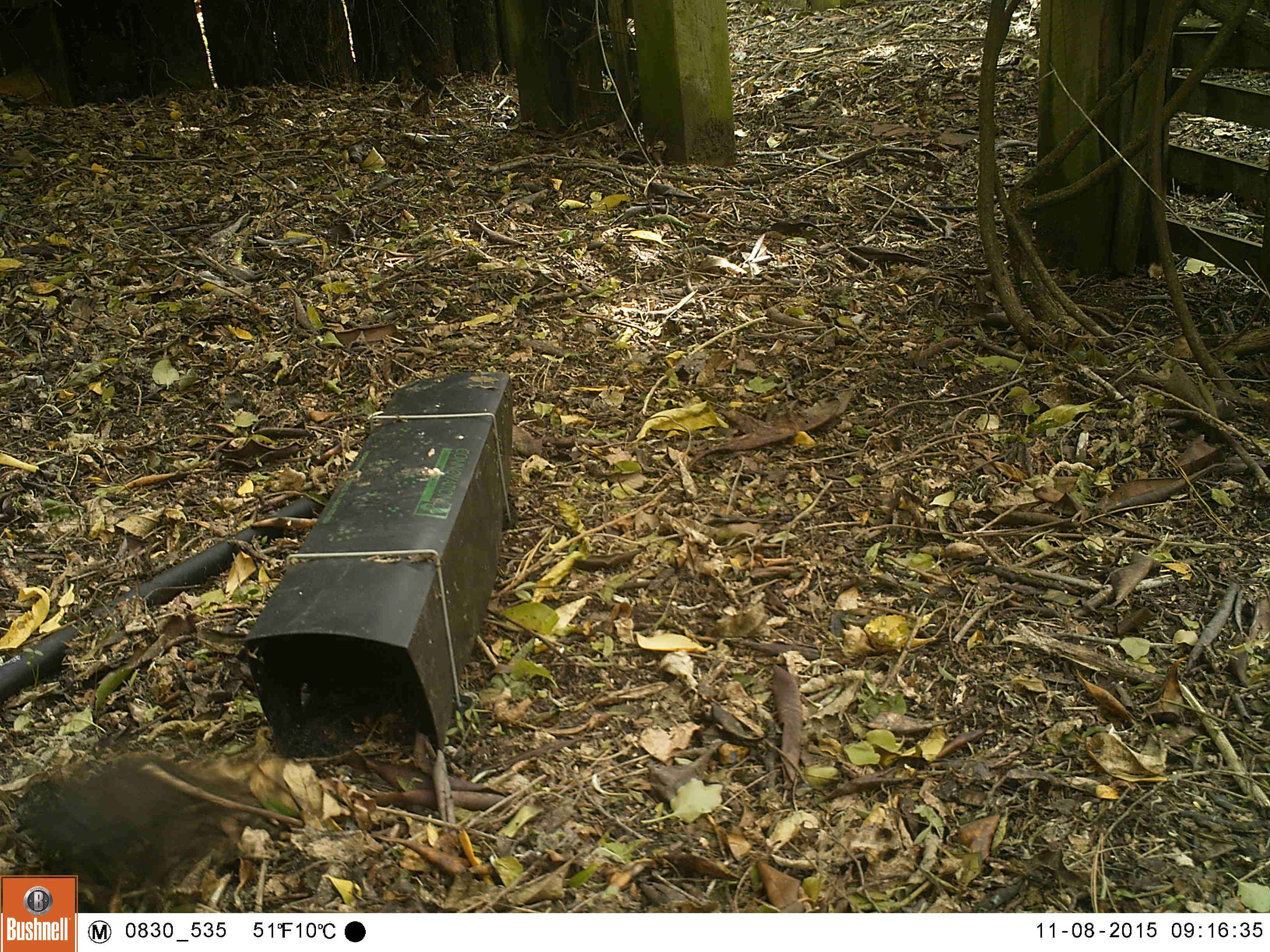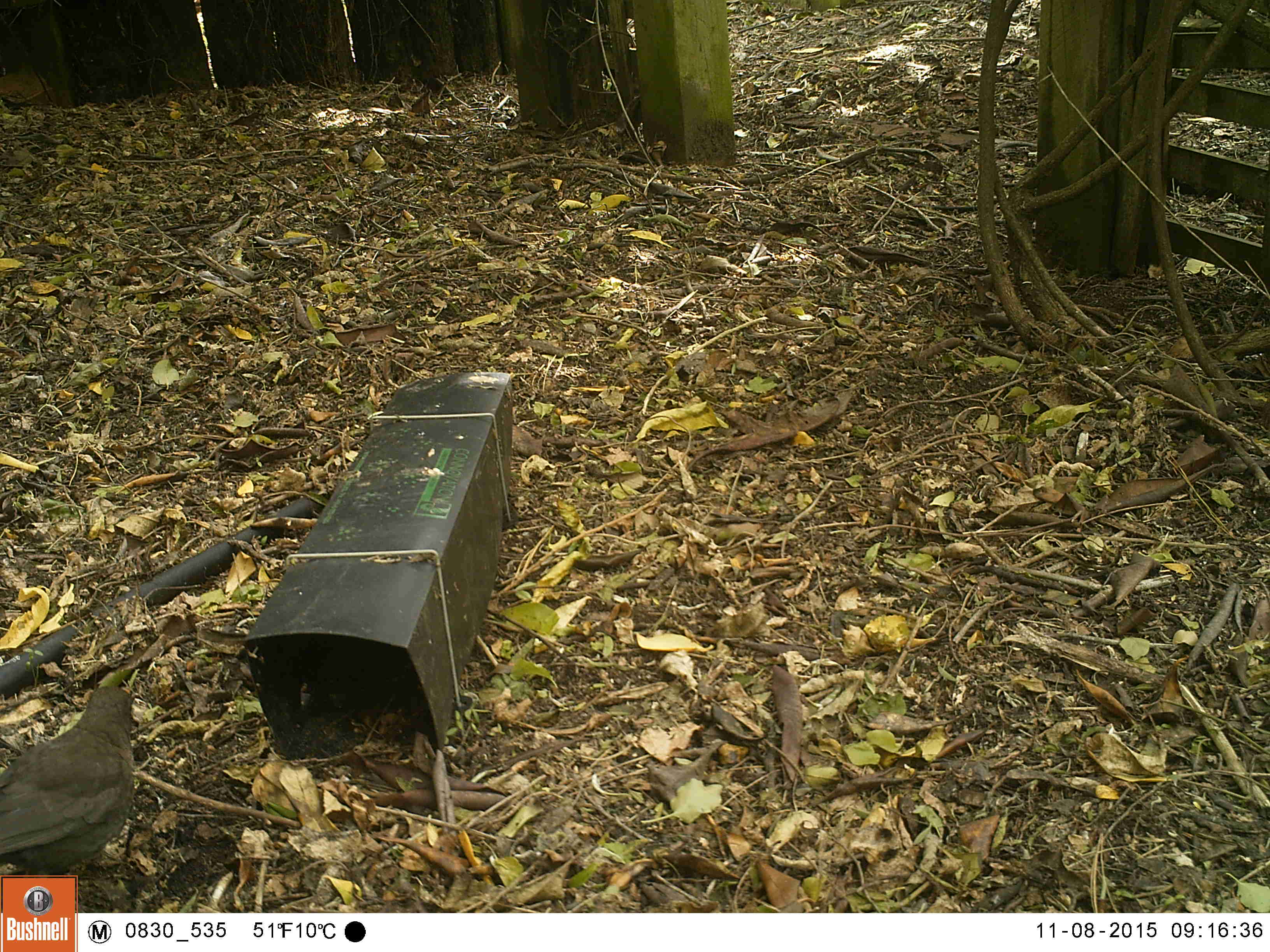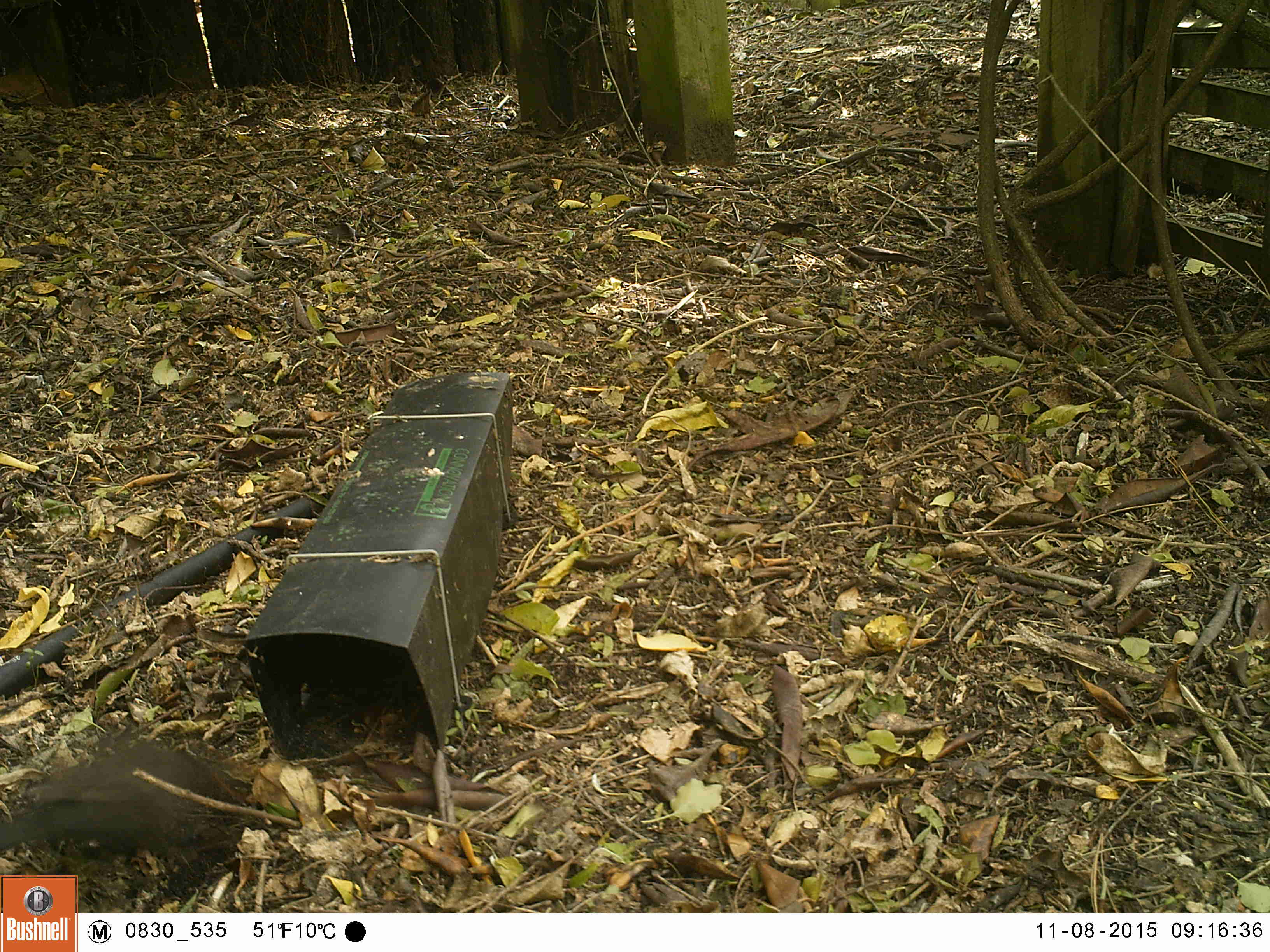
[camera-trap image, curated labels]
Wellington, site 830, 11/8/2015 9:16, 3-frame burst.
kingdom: Animalia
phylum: Chordata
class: Aves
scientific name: Aves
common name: bird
Bird (Aves).